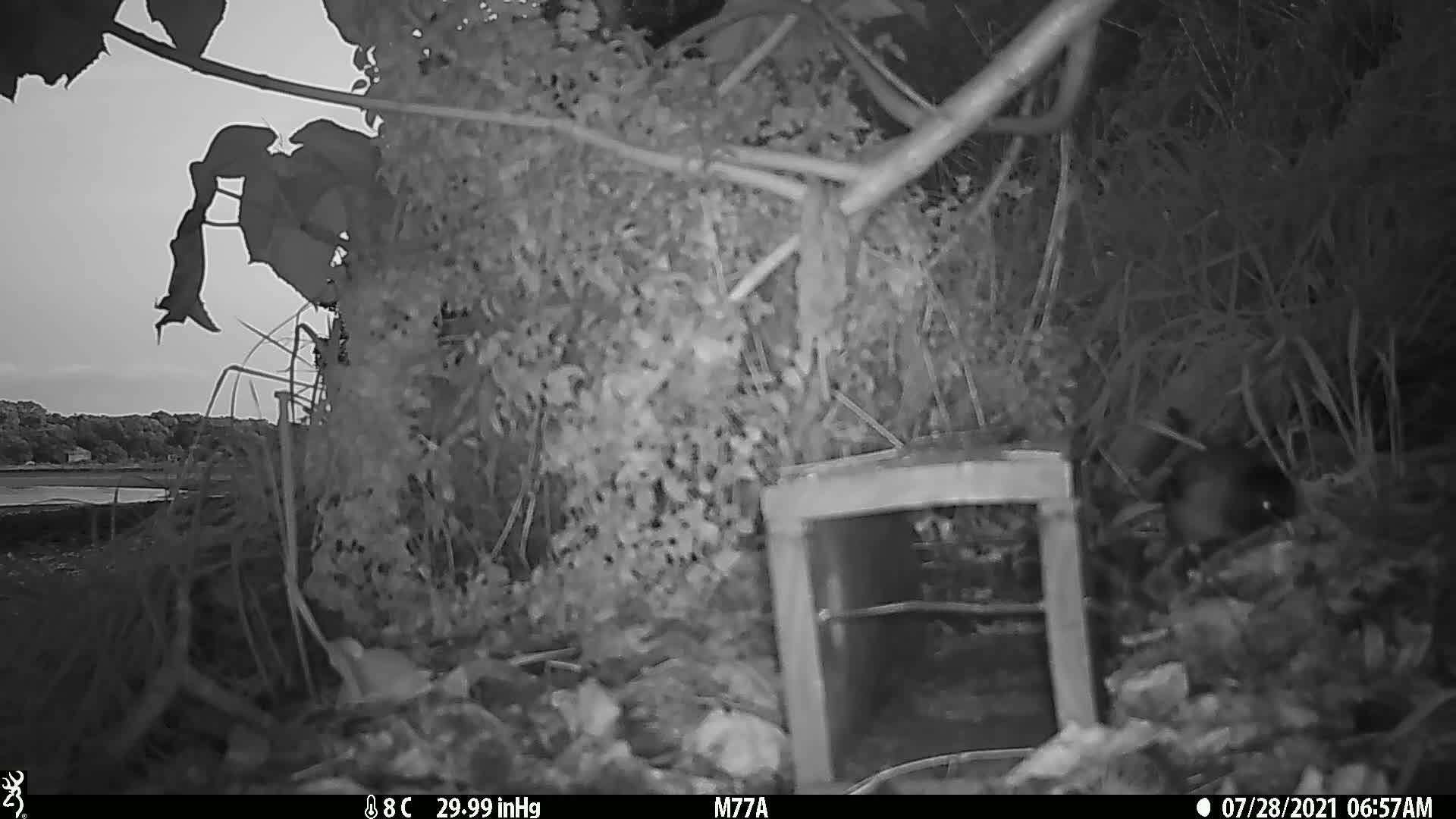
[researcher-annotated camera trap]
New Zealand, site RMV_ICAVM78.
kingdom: Animalia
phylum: Chordata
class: Aves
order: Passeriformes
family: Sturnidae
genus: Acridotheres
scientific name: Acridotheres tristis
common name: common myna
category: myna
Myna (common myna) (Acridotheres tristis).